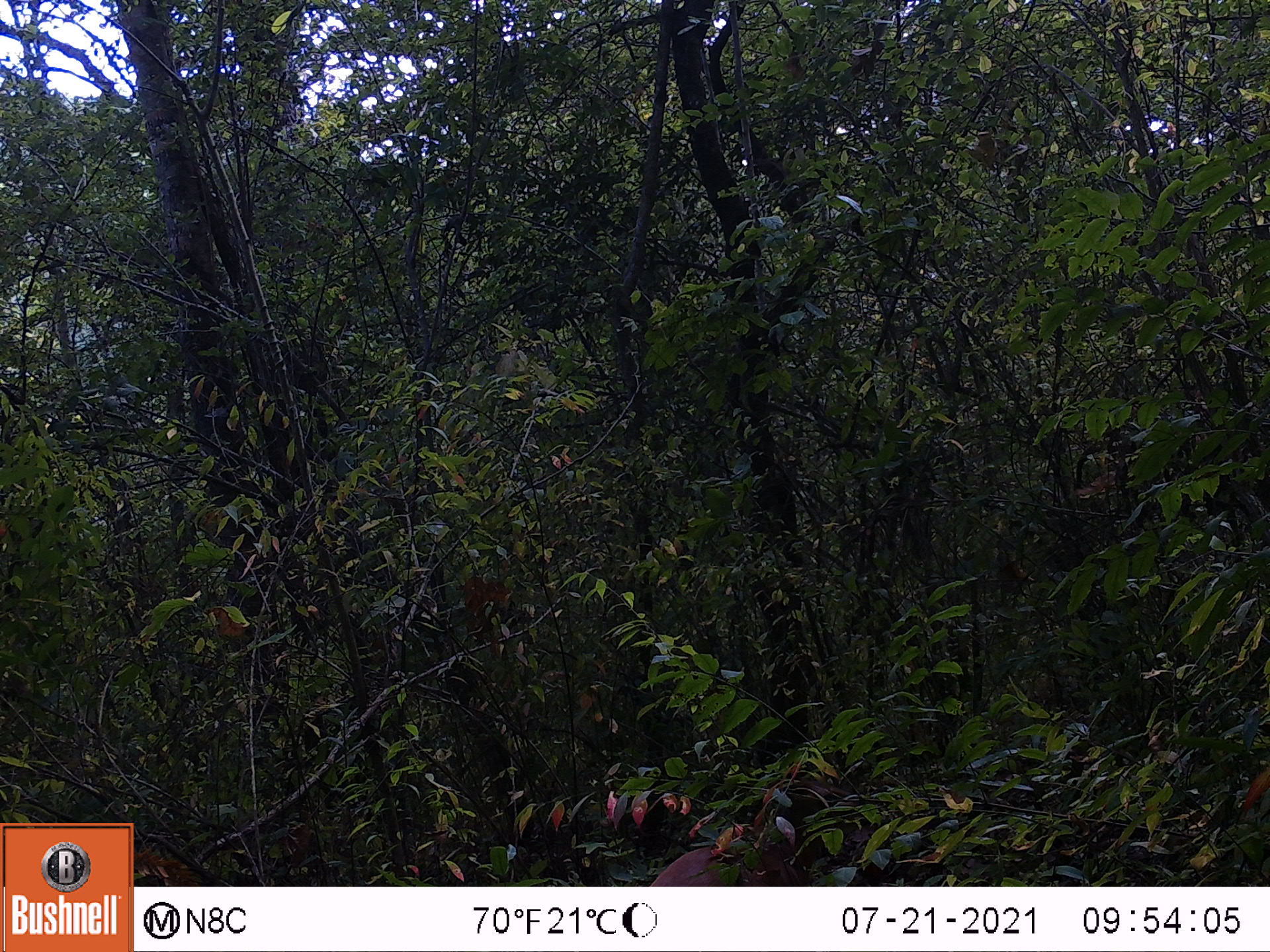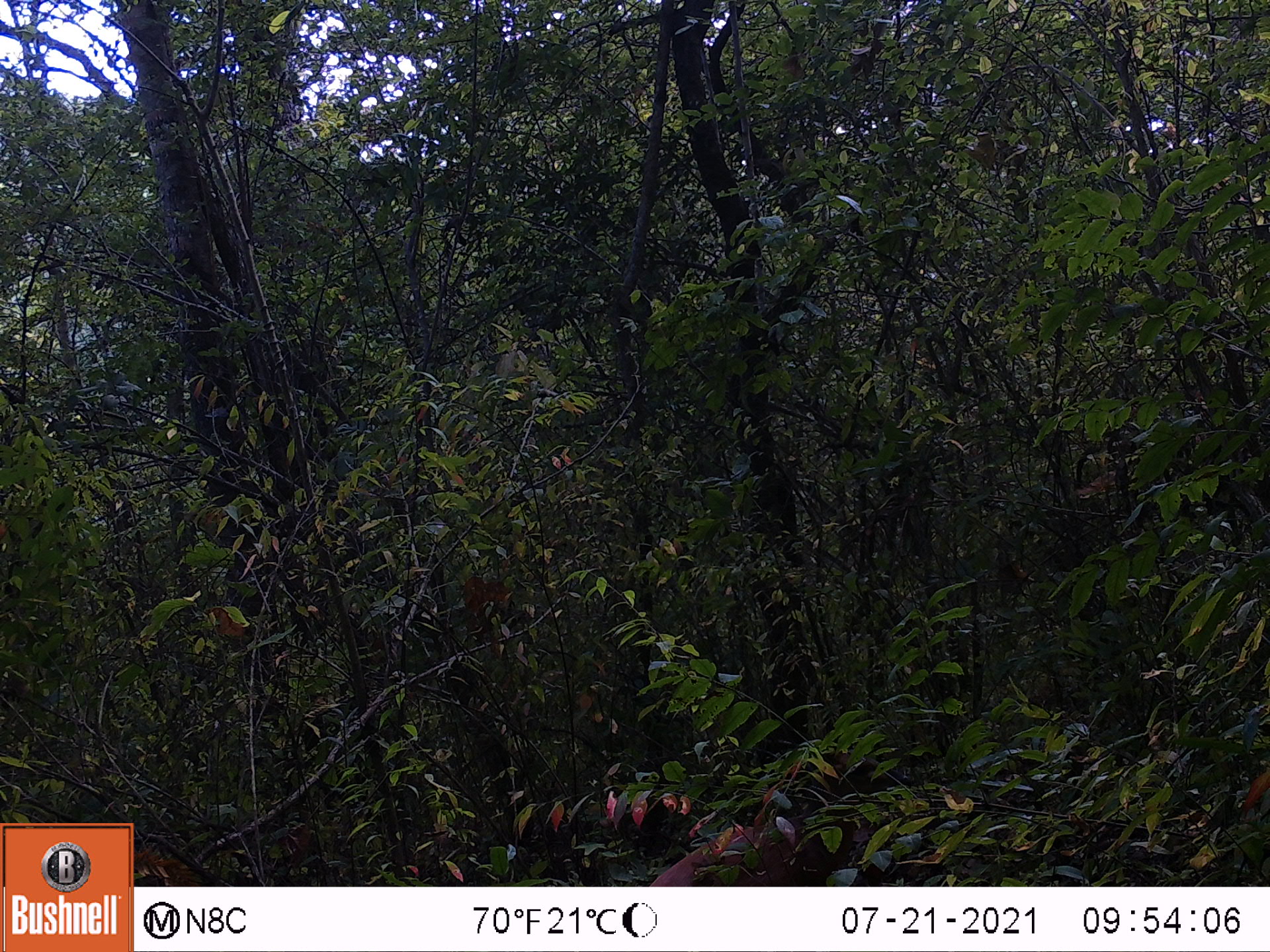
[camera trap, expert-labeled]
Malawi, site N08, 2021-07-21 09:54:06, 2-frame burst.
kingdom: Animalia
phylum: Chordata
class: Mammalia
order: Artiodactyla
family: Bovidae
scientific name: Antilopinae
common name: small antelope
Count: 1.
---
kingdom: Animalia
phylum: Chordata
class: Mammalia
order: Artiodactyla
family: Suidae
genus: Potamochoerus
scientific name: Potamochoerus larvatus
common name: bushpig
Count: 1.